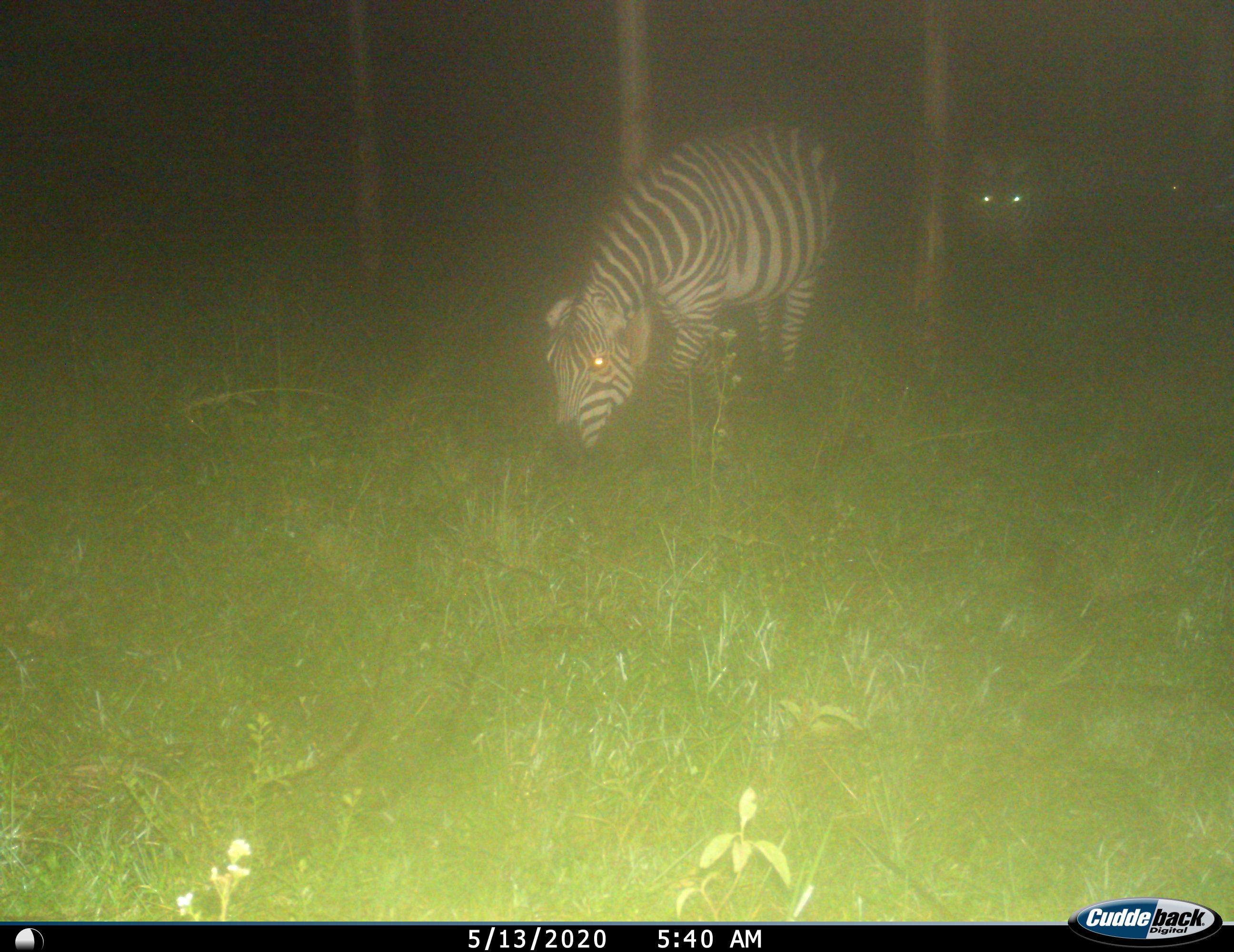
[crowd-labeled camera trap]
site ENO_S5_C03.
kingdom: Animalia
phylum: Chordata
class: Mammalia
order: Perissodactyla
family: Equidae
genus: Equus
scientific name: Equus quagga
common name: plains zebra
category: zebraplains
Zebraplains (plains zebra) (Equus quagga), count 2. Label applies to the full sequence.